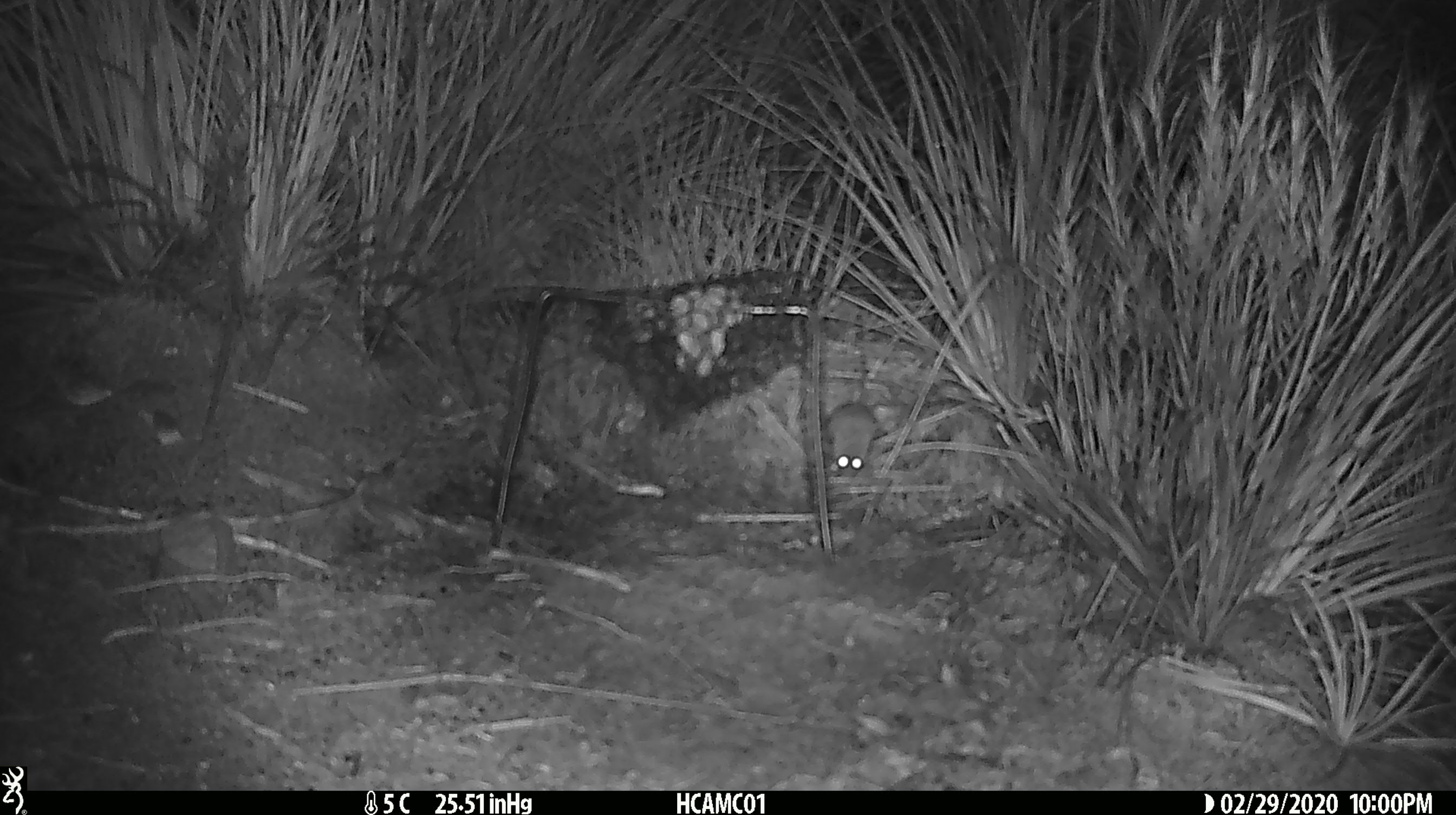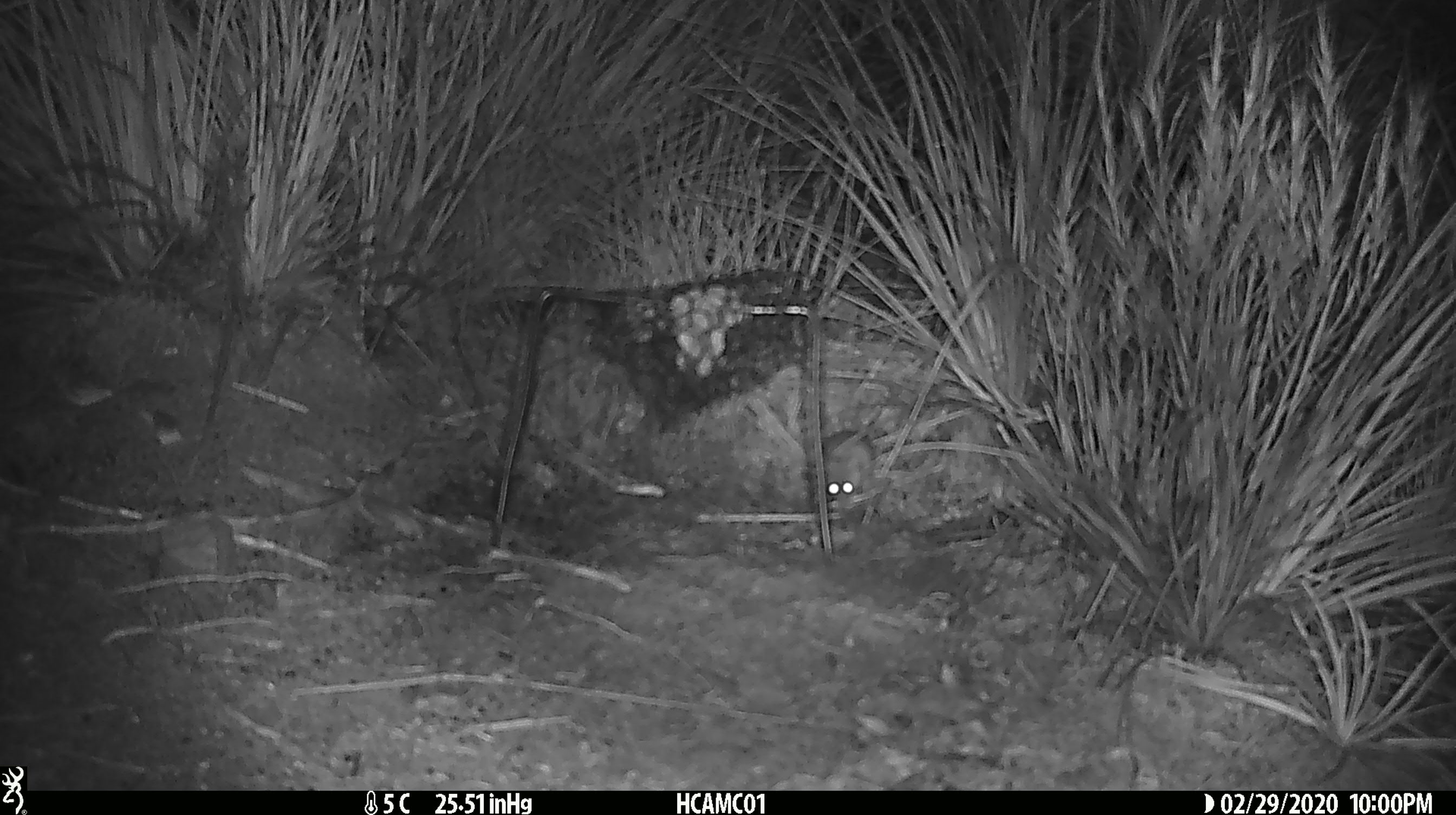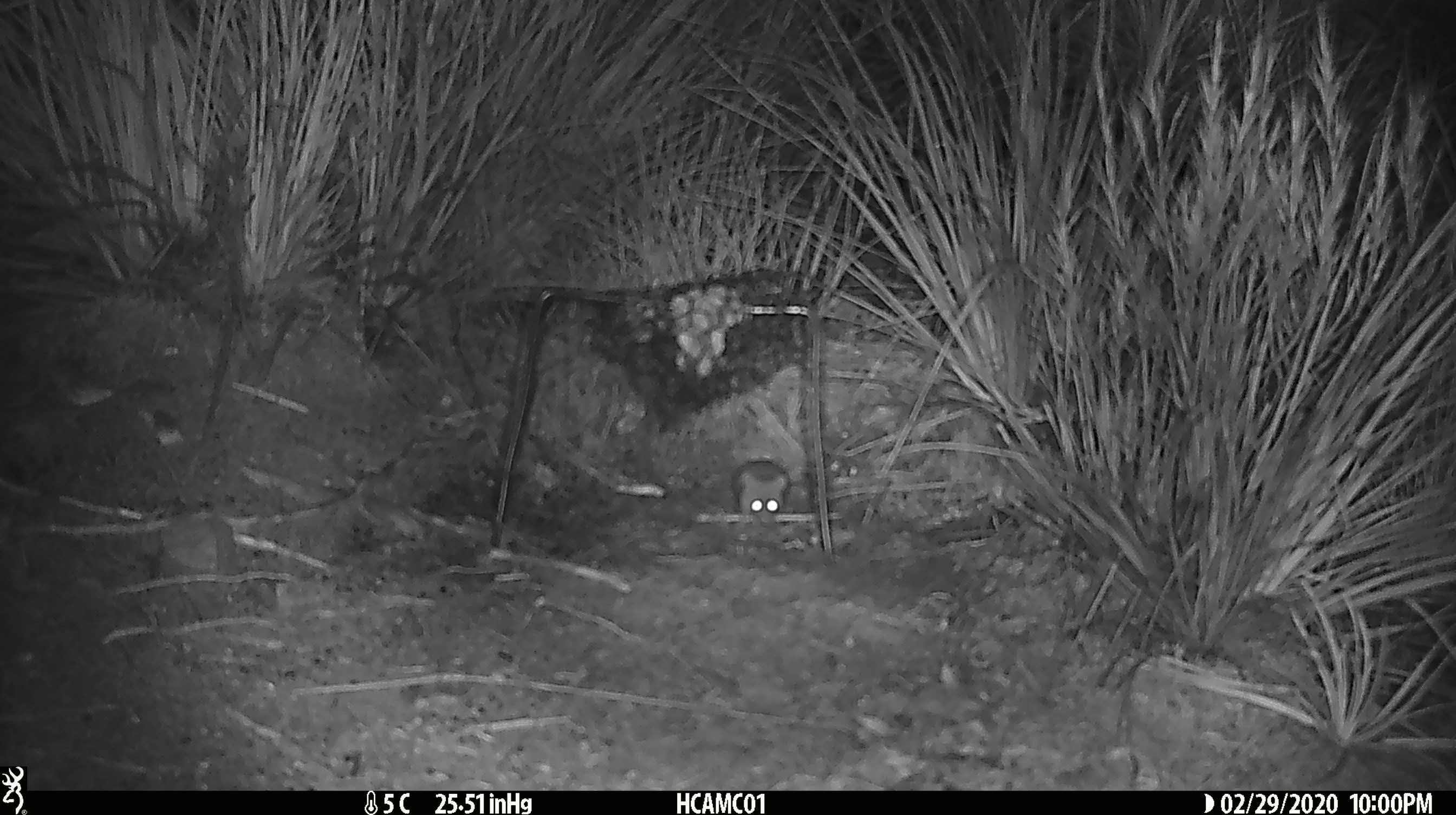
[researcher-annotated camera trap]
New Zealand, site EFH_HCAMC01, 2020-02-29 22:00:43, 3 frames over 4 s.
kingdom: Animalia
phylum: Chordata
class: Mammalia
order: Rodentia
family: Muridae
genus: Mus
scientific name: Mus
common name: mouse